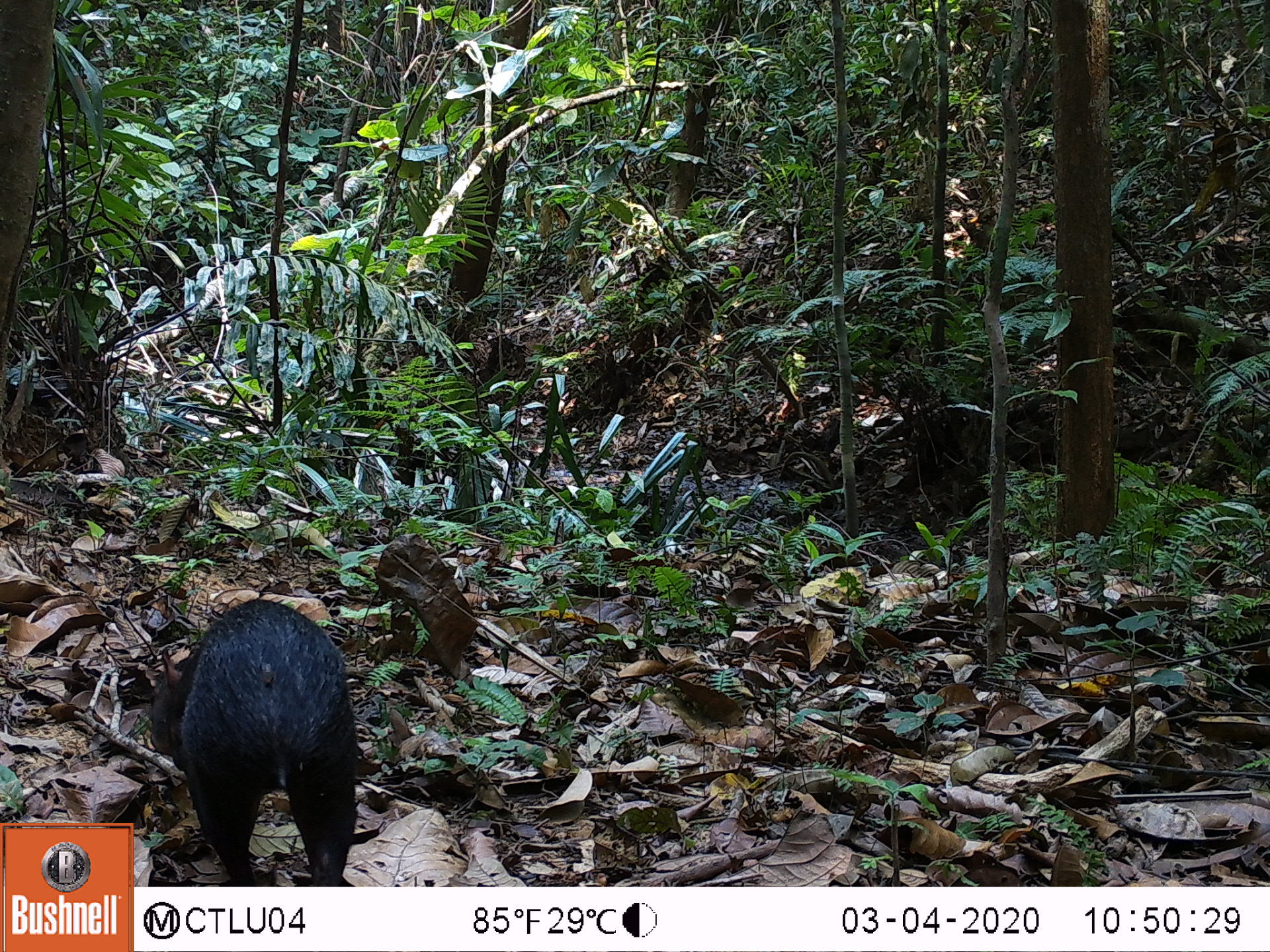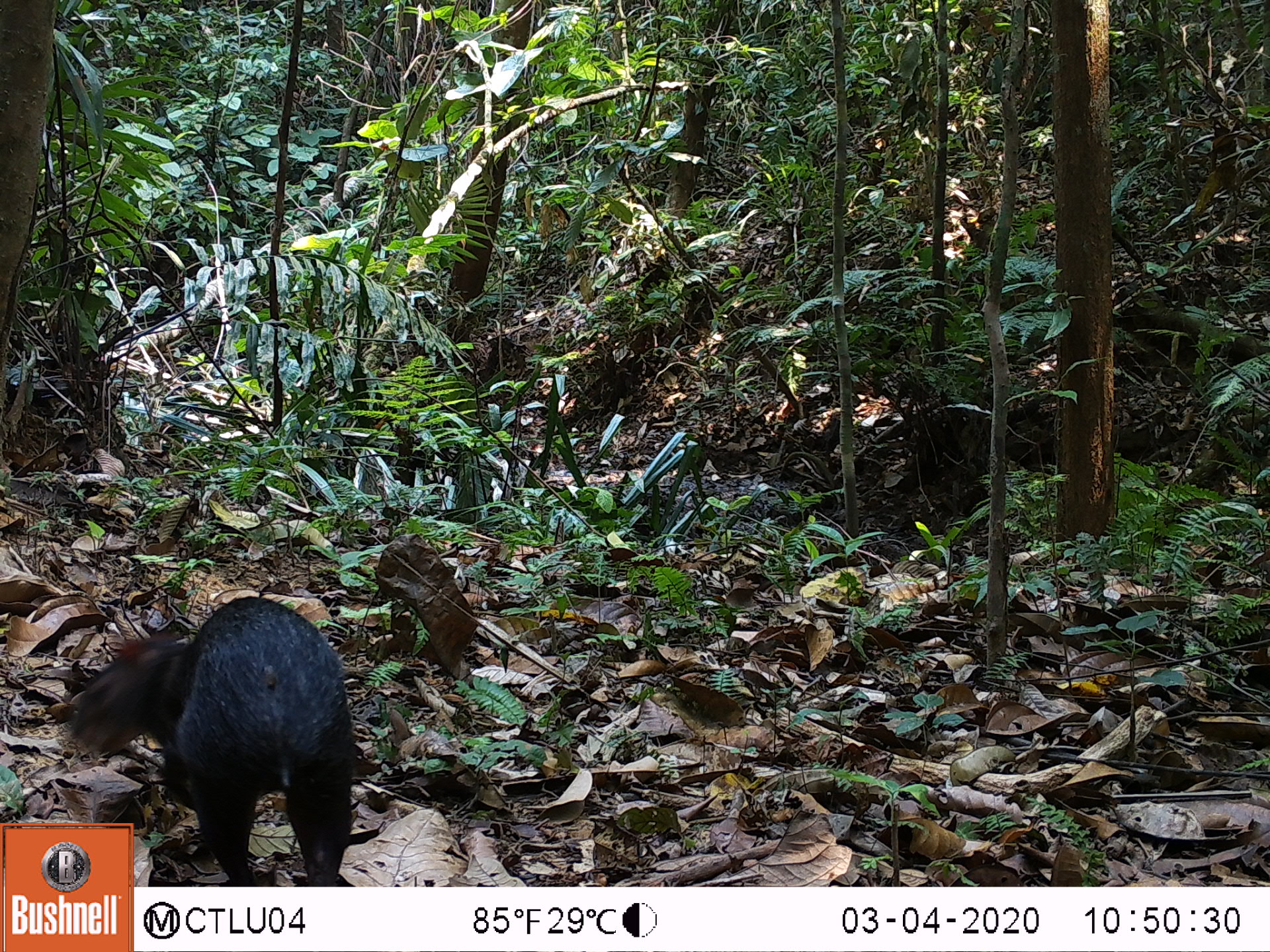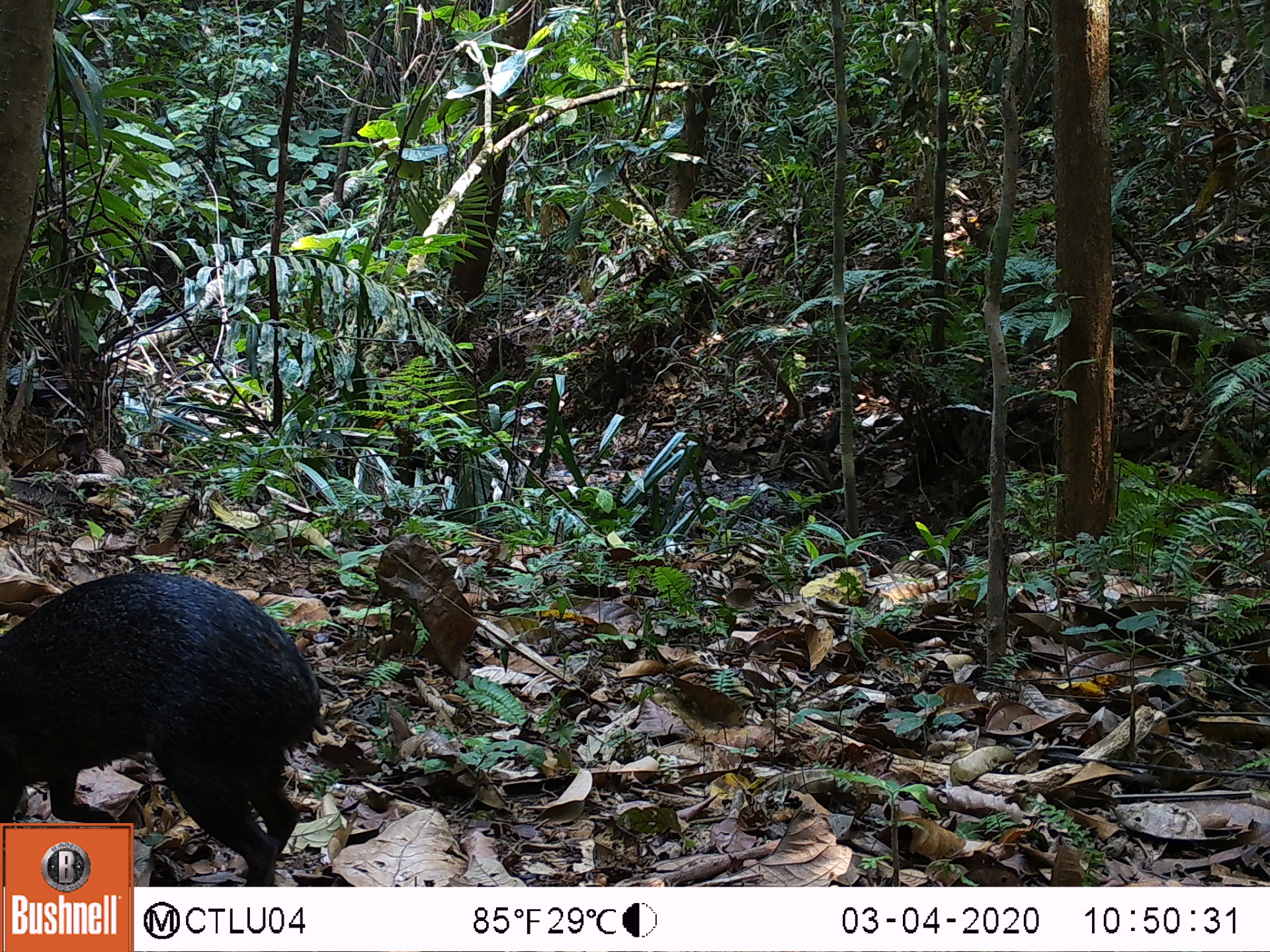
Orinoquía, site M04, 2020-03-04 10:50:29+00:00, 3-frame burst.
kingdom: Animalia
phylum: Chordata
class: Mammalia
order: Rodentia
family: Dasyproctidae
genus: Dasyprocta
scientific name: Dasyprocta fuliginosa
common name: black agouti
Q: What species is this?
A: Black agouti (Dasyprocta fuliginosa).